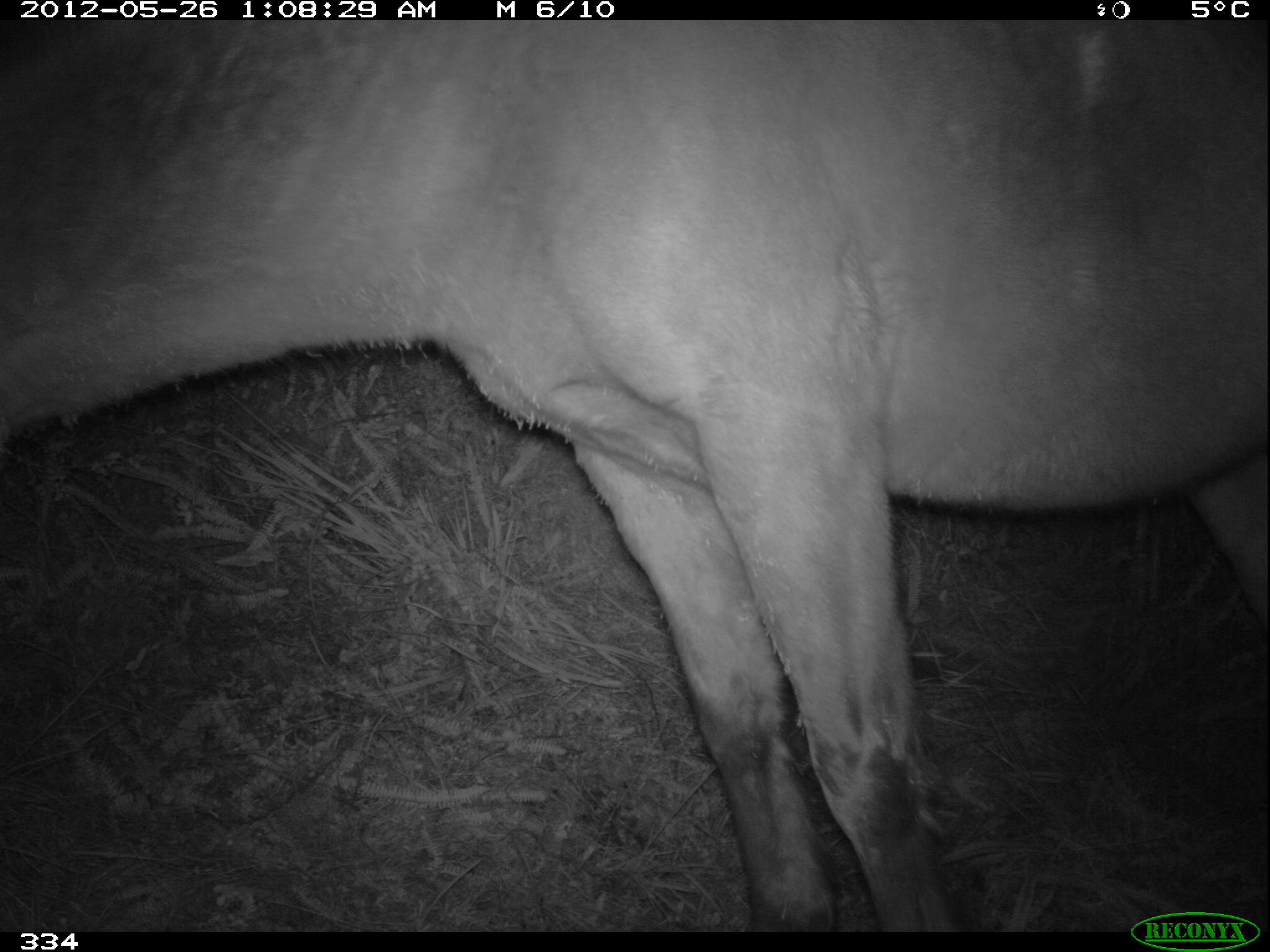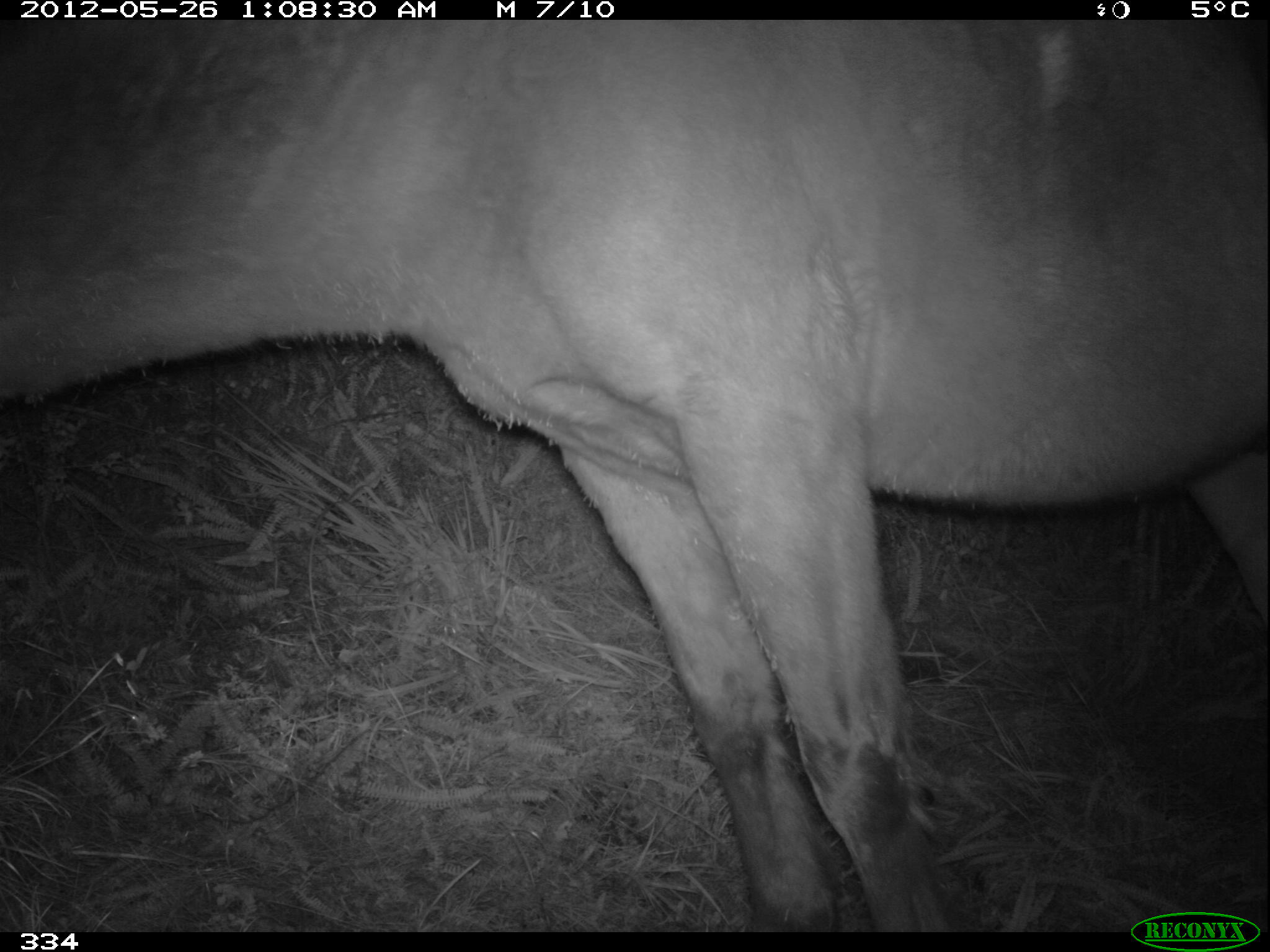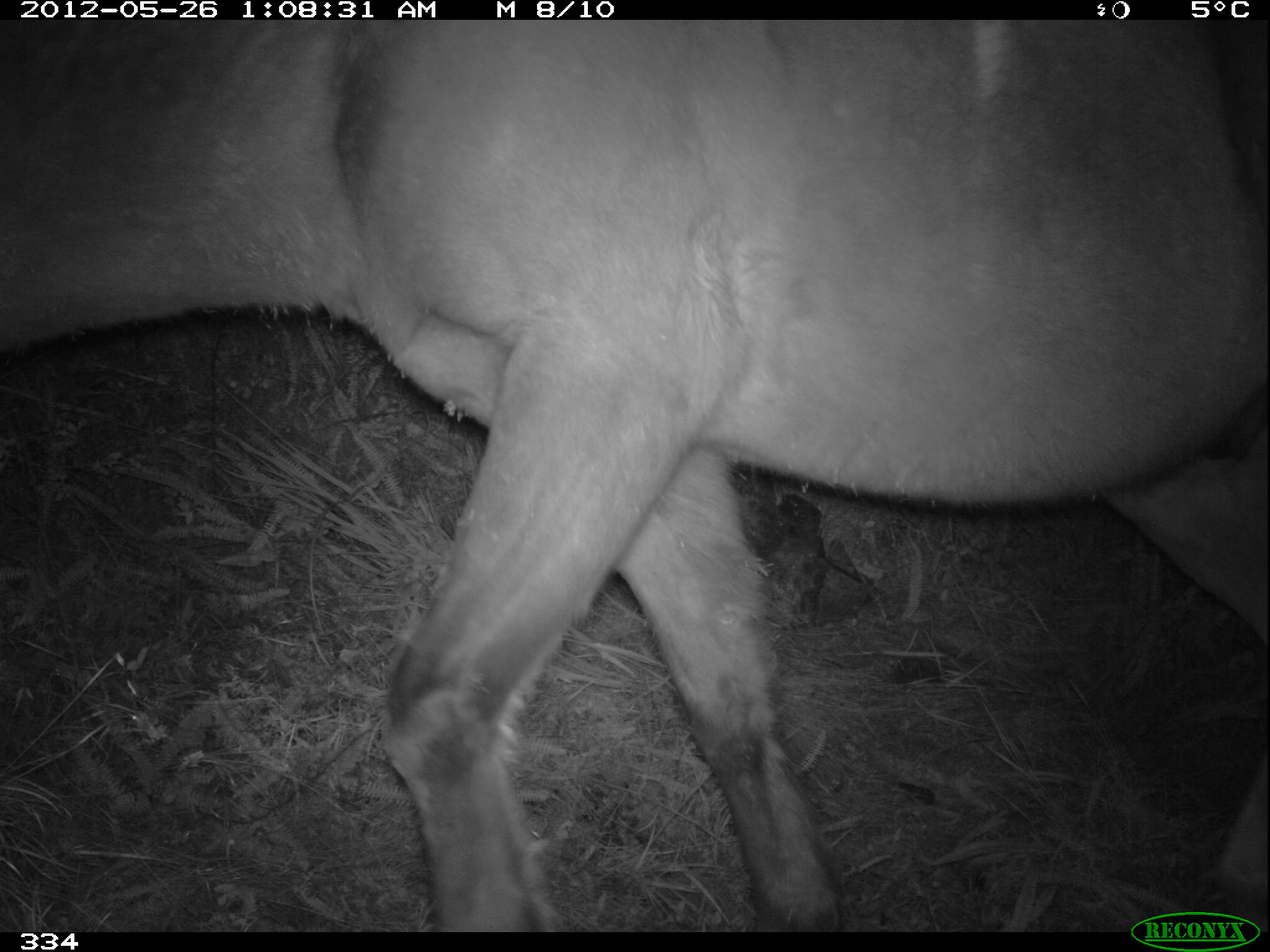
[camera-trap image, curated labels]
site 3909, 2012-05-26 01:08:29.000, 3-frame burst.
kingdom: Animalia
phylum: Chordata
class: Mammalia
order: Perissodactyla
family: Equidae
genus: Equus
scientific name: Equus caballus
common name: domestic horse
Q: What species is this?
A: Equus caballus (domestic horse).